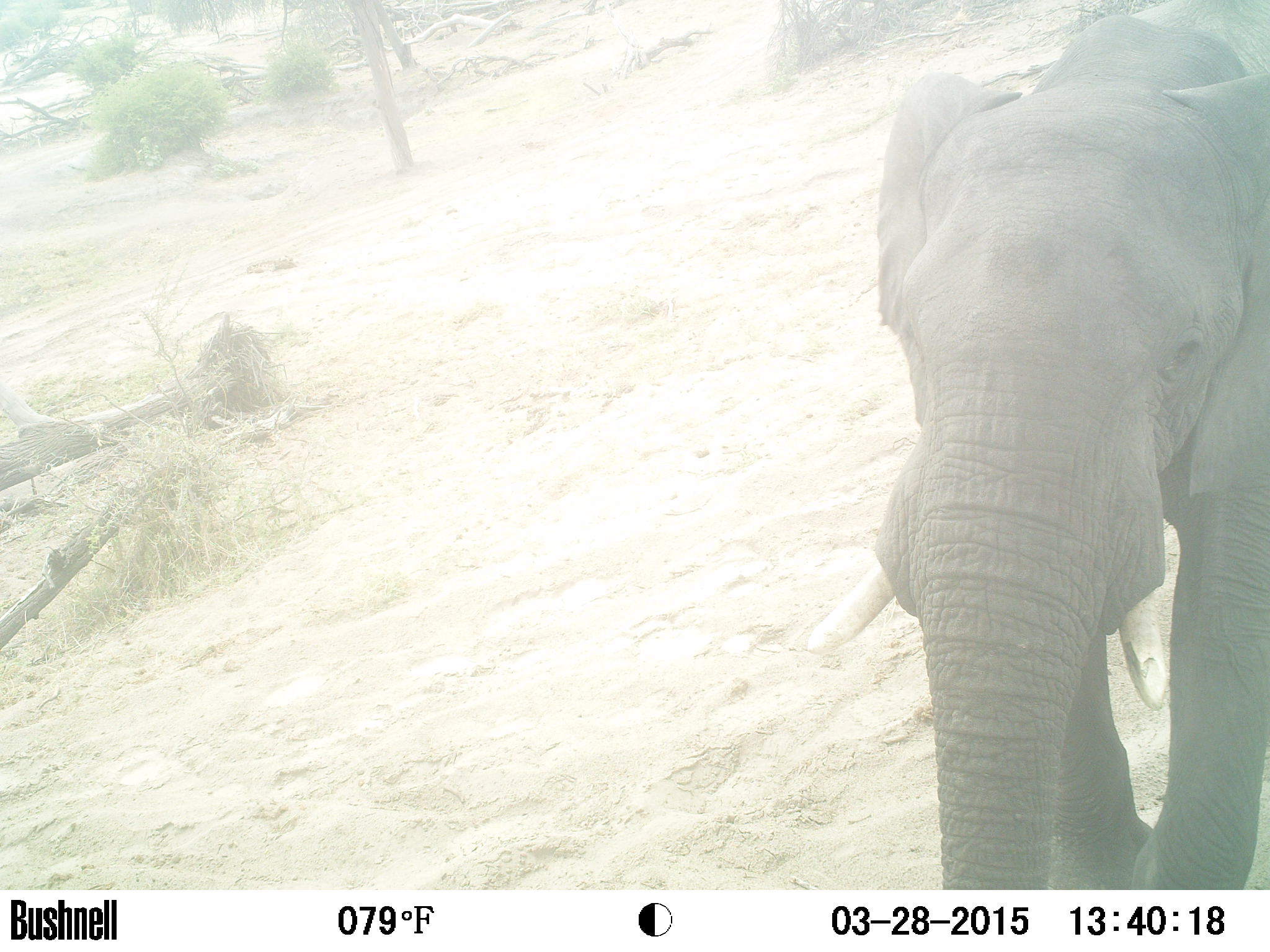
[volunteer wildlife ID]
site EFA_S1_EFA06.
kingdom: Animalia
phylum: Chordata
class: Mammalia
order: Proboscidea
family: Elephantidae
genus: Loxodonta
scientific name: Loxodonta africana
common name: african bush elephant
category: elephant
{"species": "elephant (african bush elephant) (Loxodonta africana)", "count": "1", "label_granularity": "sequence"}